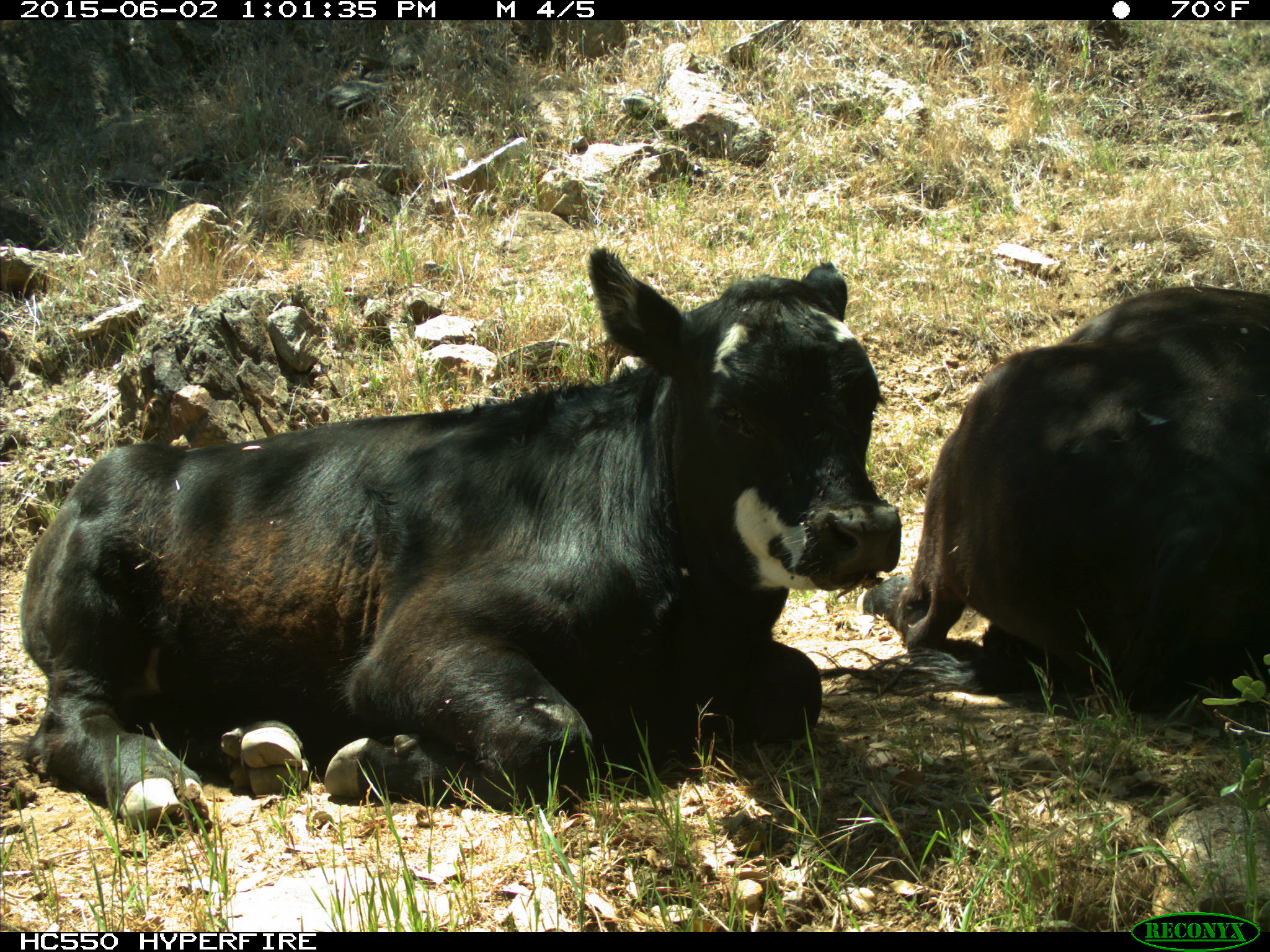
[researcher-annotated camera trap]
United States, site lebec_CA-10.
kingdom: Animalia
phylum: Chordata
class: Mammalia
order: Artiodactyla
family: Bovidae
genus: Bos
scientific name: Bos taurus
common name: domestic cow